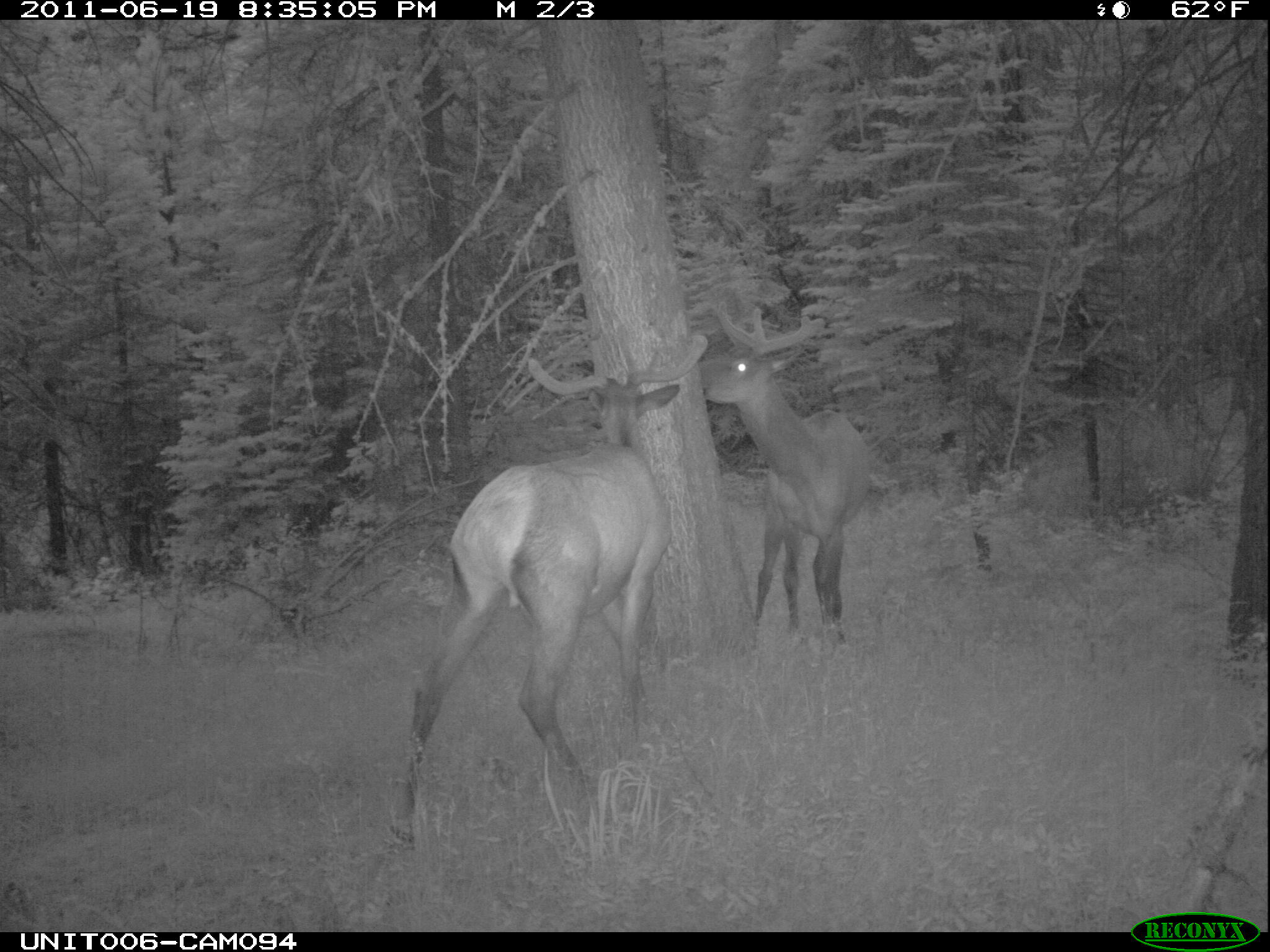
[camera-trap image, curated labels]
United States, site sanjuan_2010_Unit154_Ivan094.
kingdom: Animalia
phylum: Chordata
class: Mammalia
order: Artiodactyla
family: Cervidae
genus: Cervus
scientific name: Cervus elaphus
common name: red deer